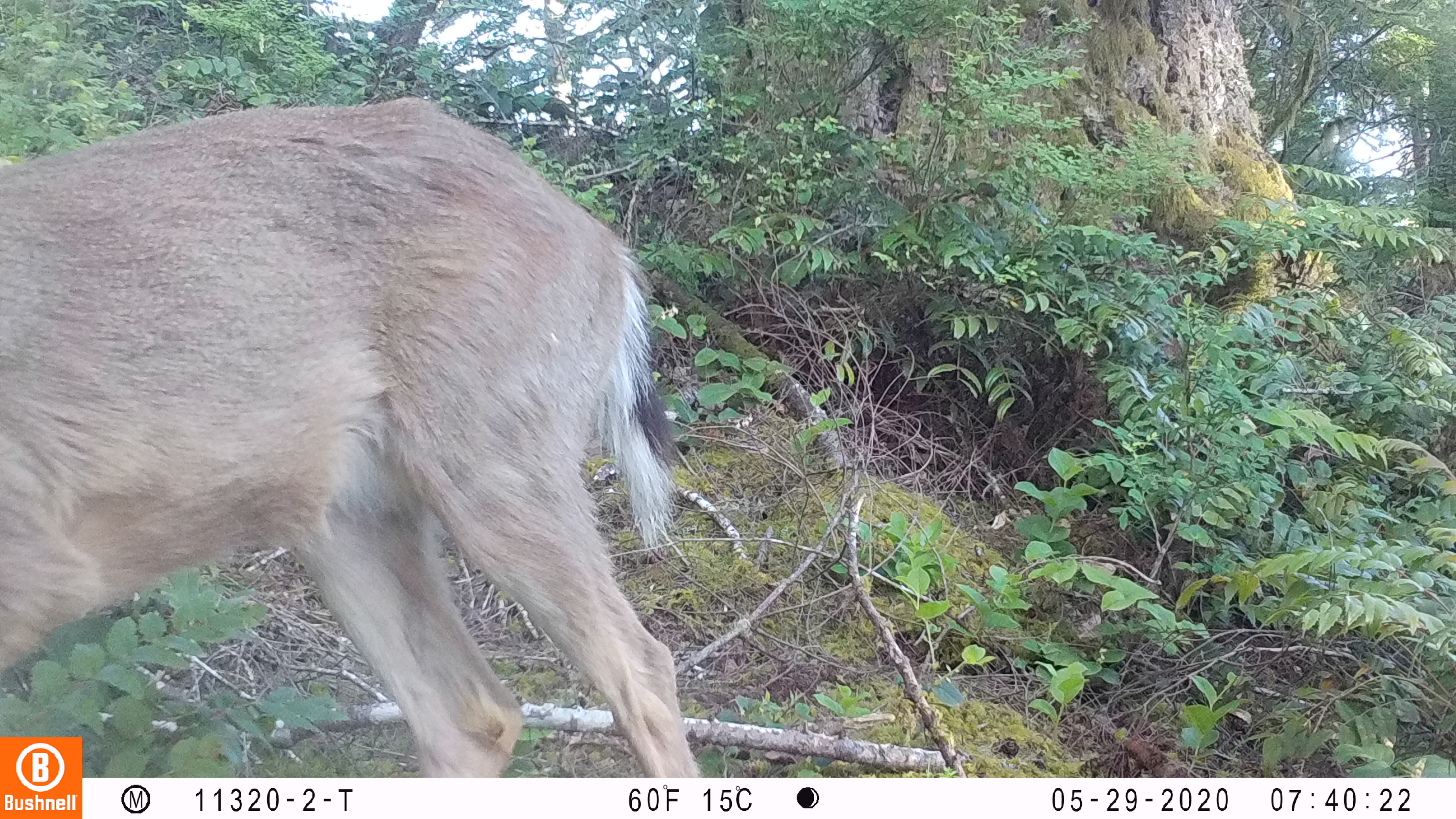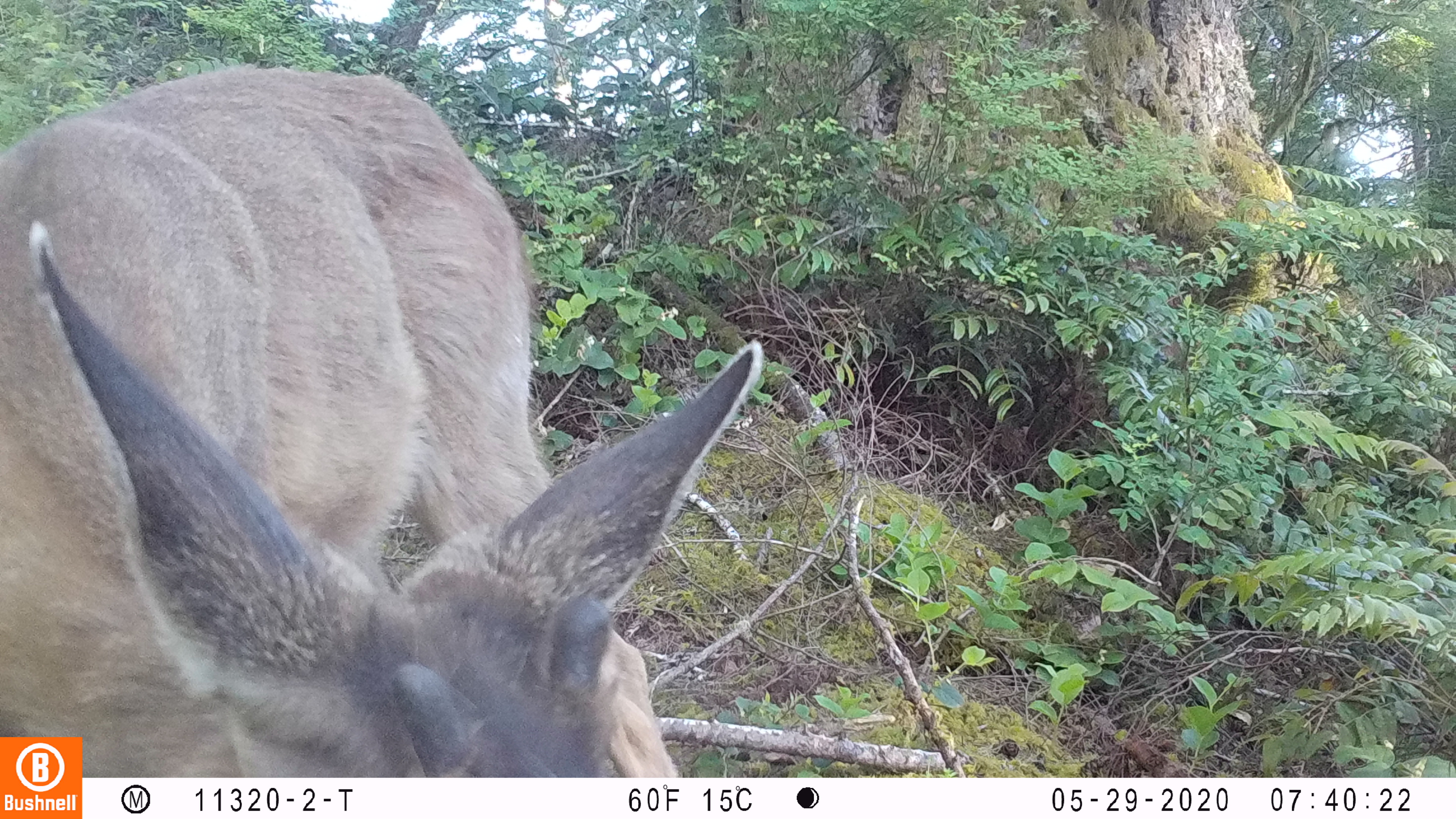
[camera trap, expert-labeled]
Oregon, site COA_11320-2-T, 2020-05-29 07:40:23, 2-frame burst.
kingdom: Animalia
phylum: Chordata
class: Mammalia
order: Artiodactyla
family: Cervidae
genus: Odocoileus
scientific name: Odocoileus hemionus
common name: black-tailed deer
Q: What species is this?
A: Black-tailed deer (Odocoileus hemionus).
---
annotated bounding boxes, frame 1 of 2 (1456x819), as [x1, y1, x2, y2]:
black-tailed deer: [0, 84, 683, 729]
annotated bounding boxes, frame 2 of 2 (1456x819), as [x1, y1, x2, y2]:
black-tailed deer: [0, 50, 774, 727]